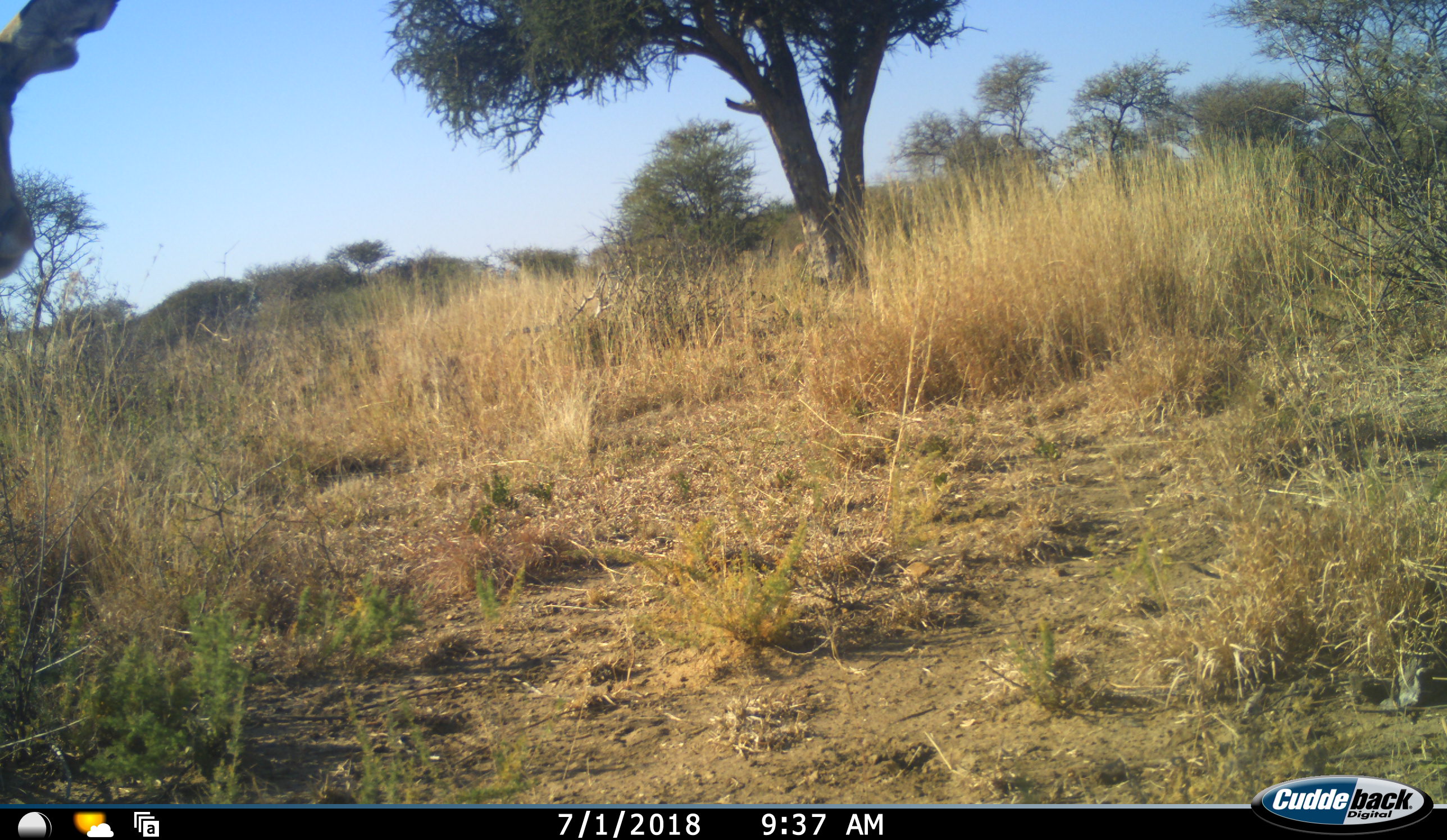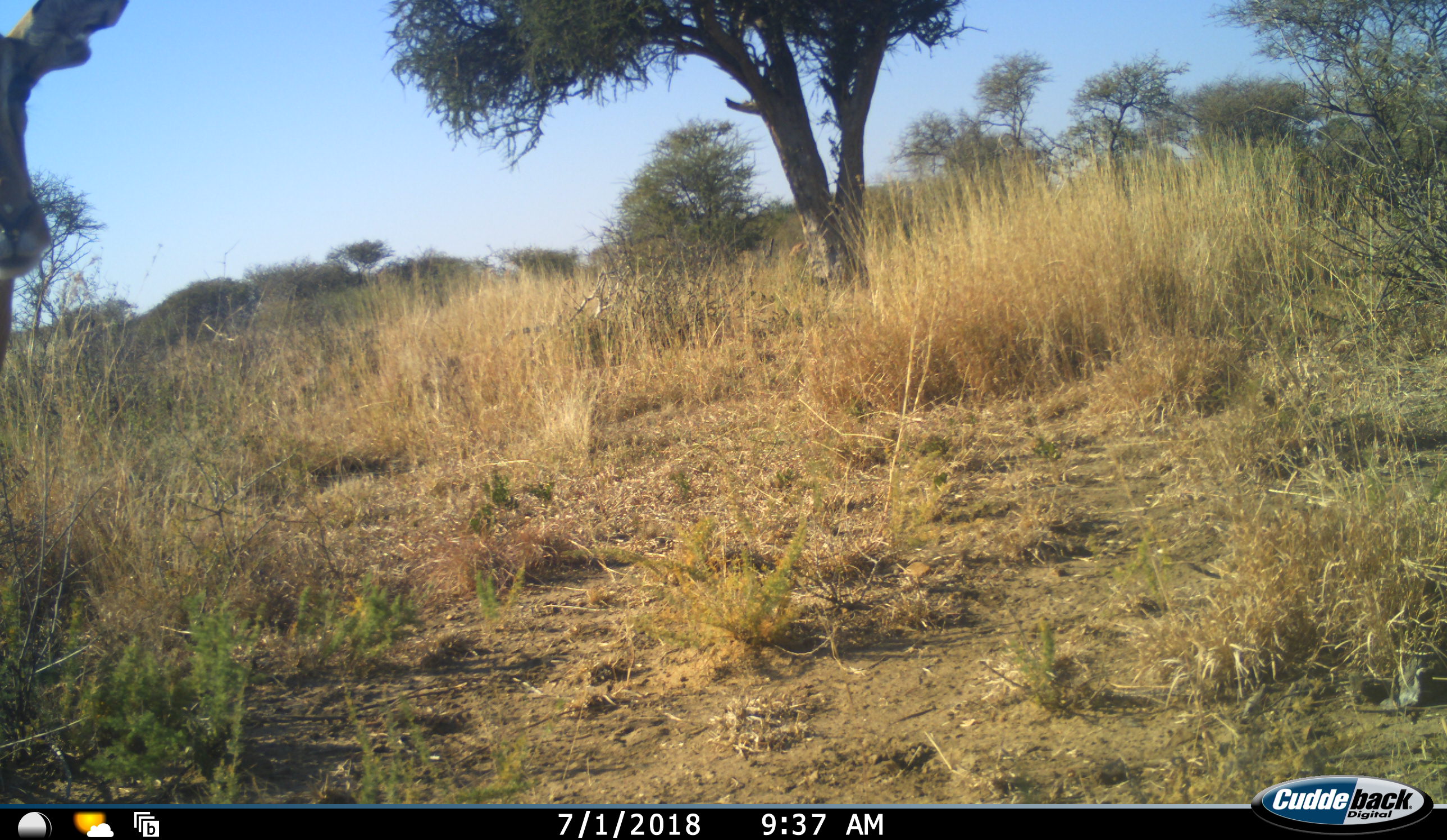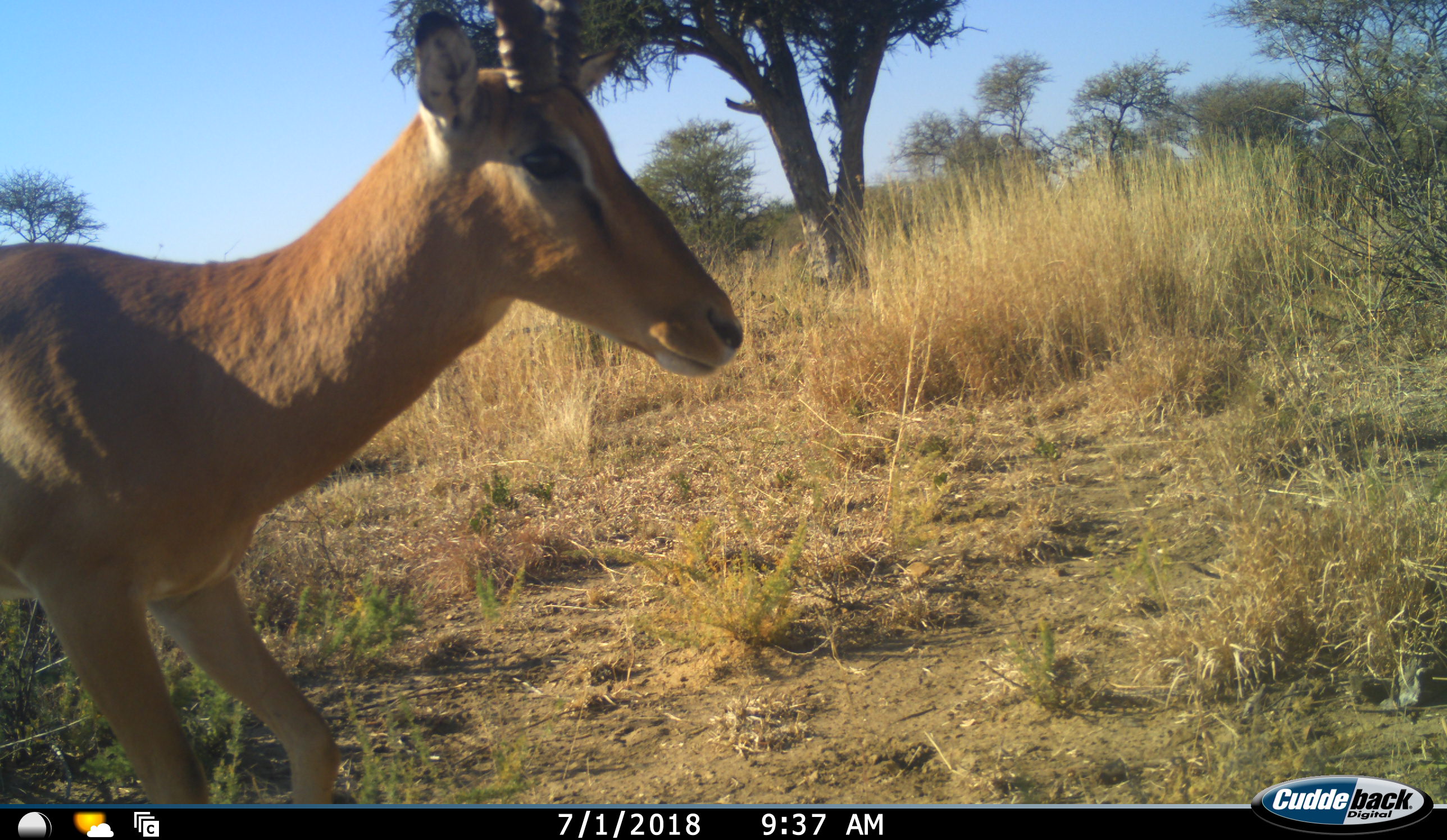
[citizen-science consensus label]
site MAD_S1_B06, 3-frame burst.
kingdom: Animalia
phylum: Chordata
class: Mammalia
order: Artiodactyla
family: Bovidae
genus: Aepyceros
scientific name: Aepyceros melampus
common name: impala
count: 1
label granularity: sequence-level